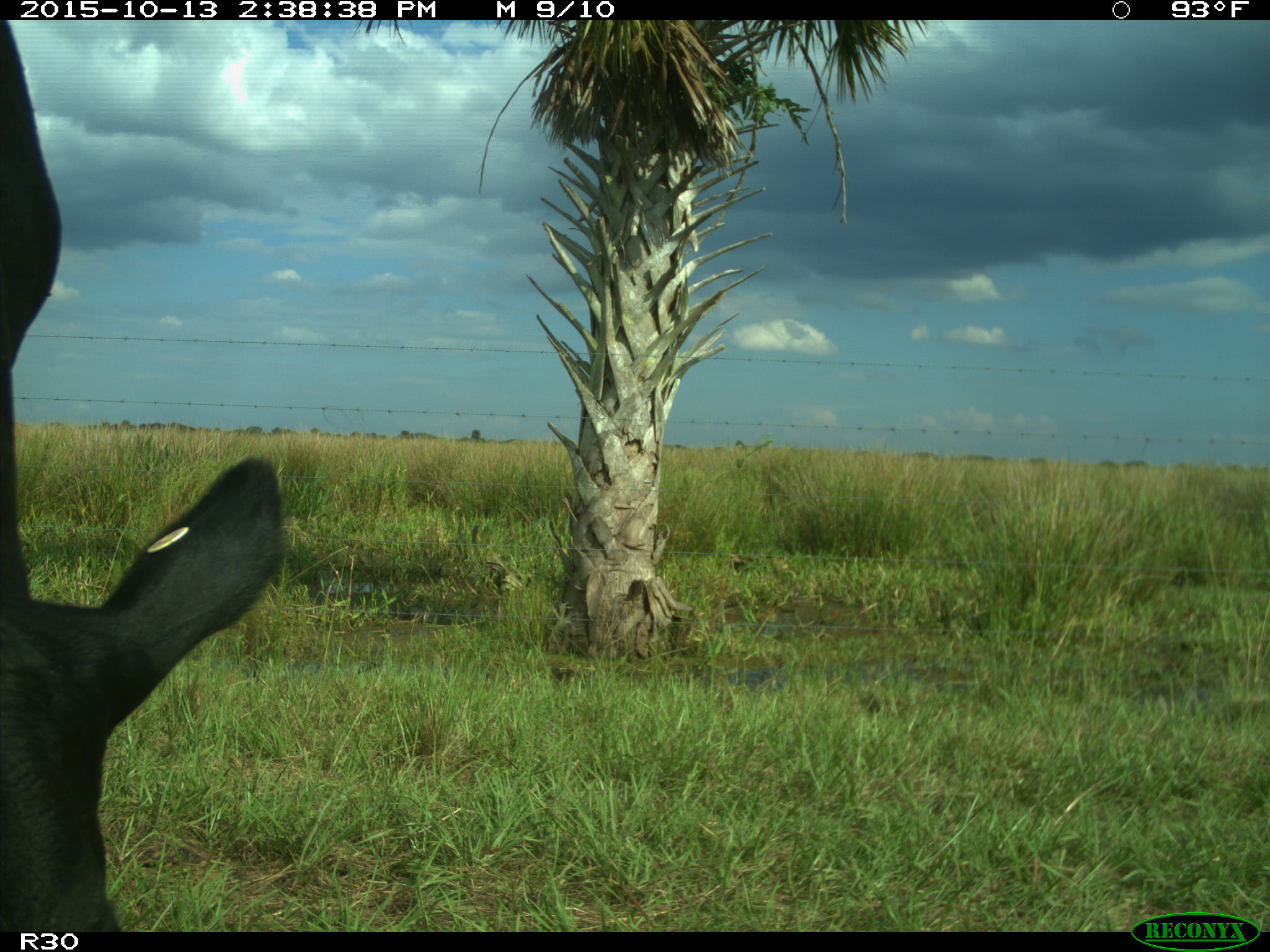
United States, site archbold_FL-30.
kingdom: Animalia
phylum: Chordata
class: Mammalia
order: Artiodactyla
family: Bovidae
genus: Bos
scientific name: Bos taurus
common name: domestic cow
Bos taurus (domestic cow).